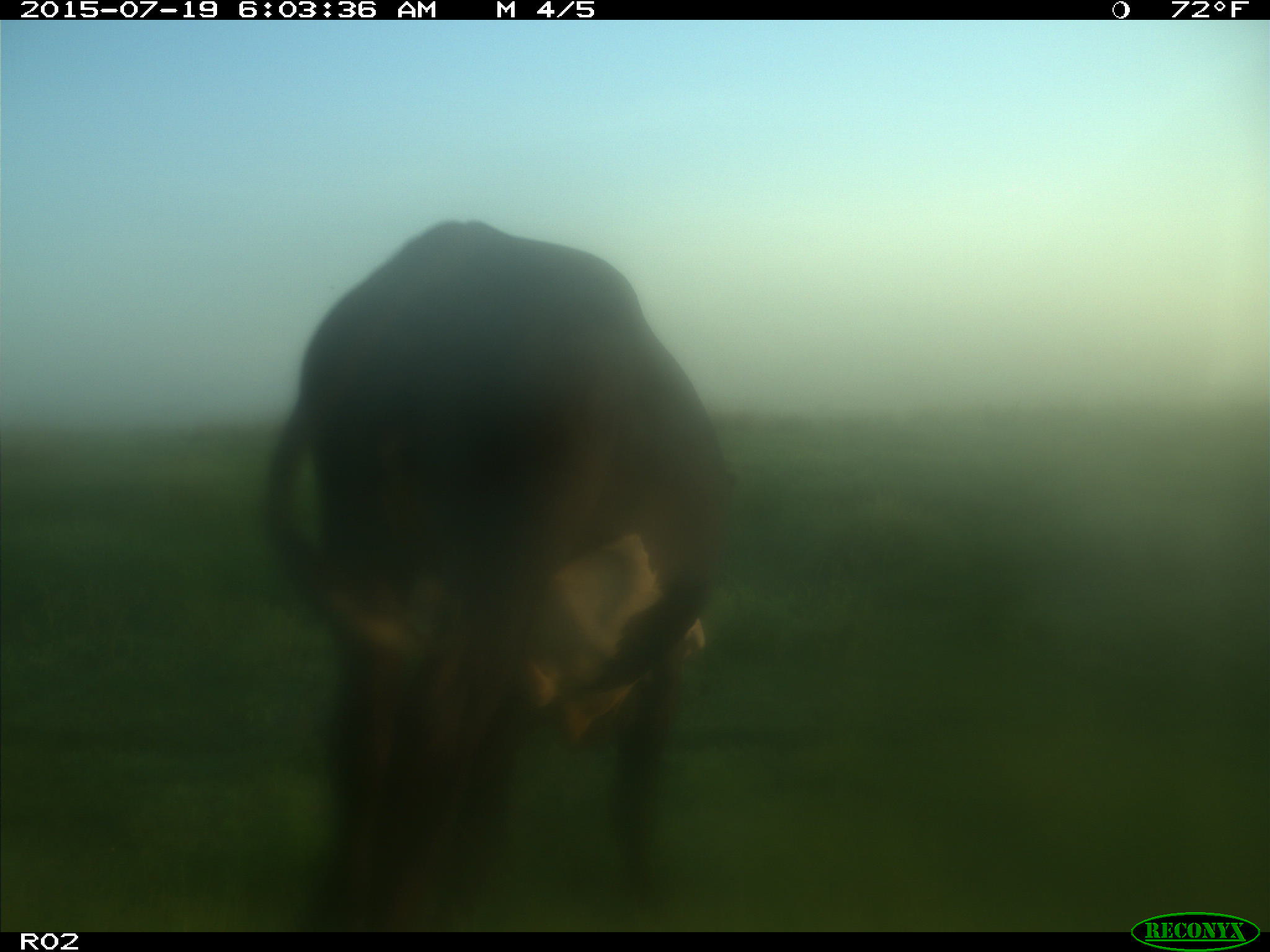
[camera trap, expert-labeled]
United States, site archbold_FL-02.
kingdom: Animalia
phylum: Chordata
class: Mammalia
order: Artiodactyla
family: Bovidae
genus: Bos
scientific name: Bos taurus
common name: domestic cow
Bos taurus (domestic cow).